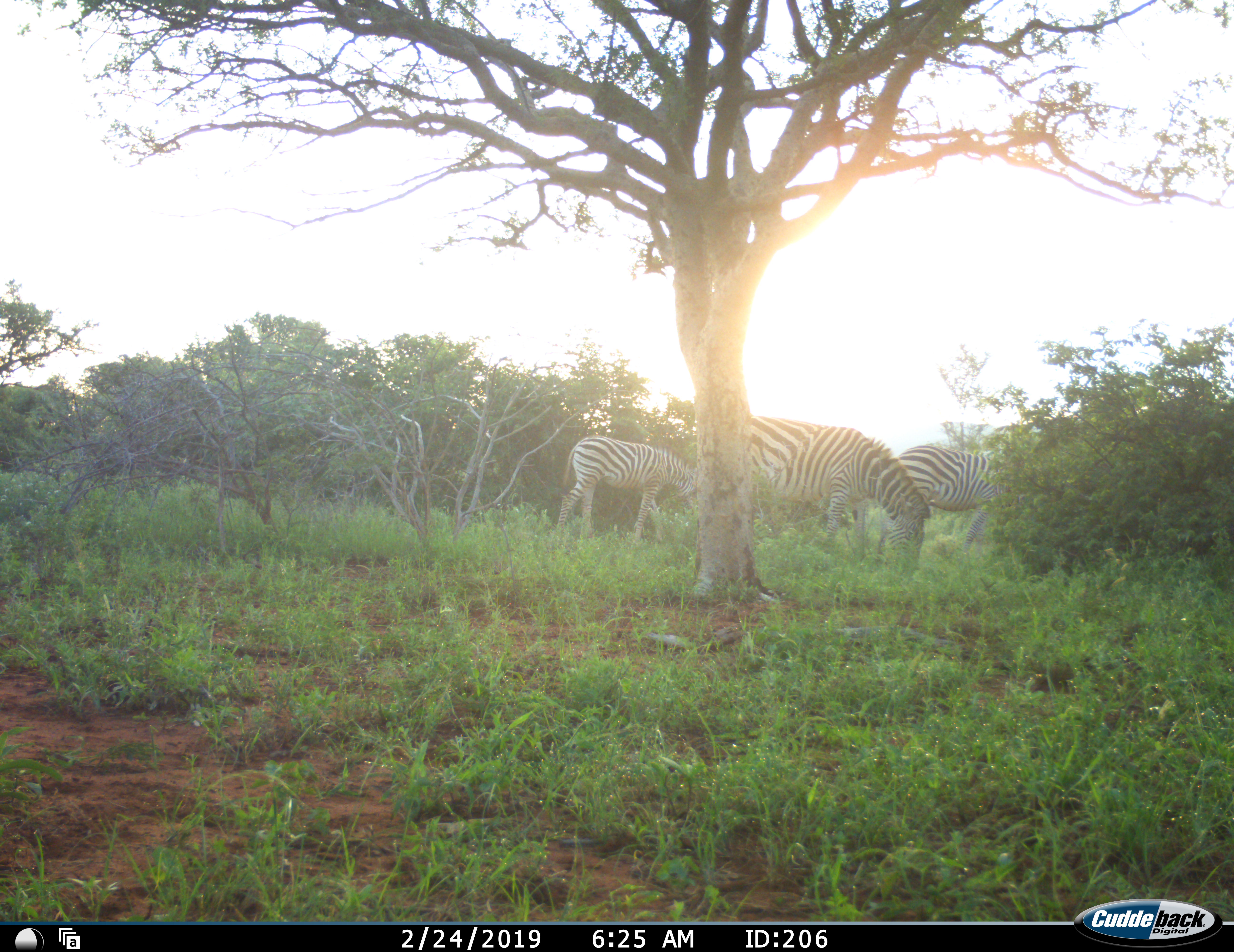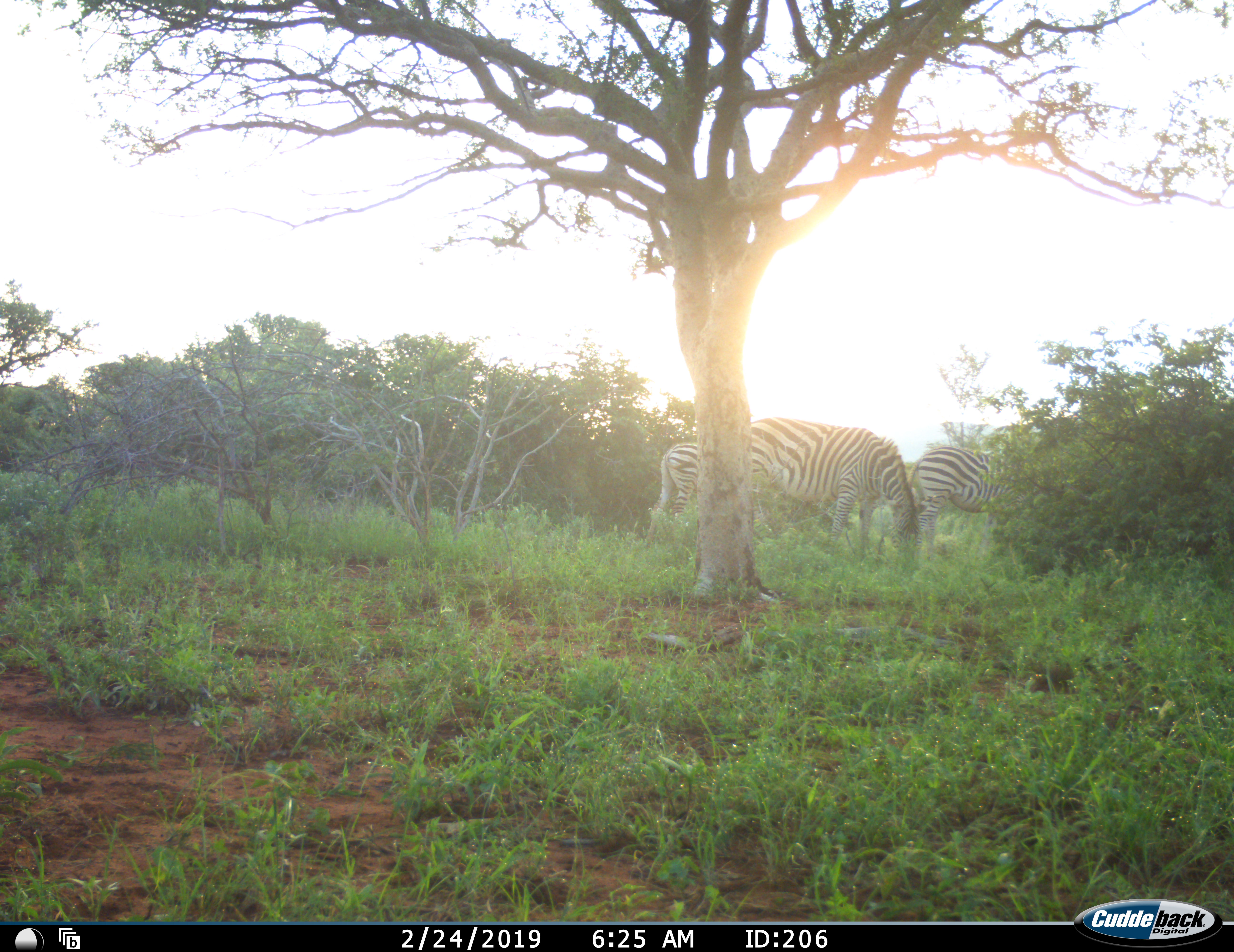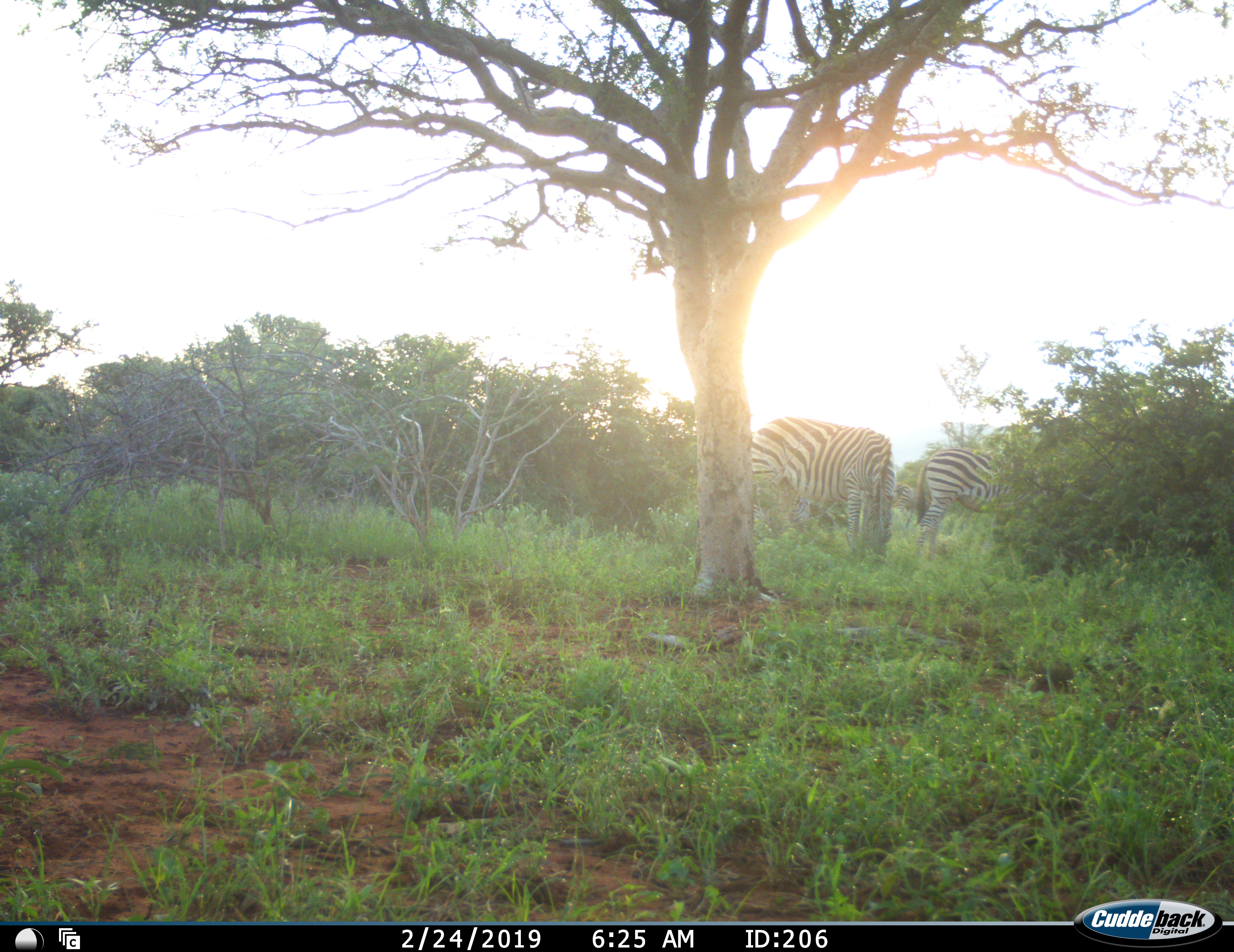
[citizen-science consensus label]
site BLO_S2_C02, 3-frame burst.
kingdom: Animalia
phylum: Chordata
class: Mammalia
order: Perissodactyla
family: Equidae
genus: Equus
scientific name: Equus quagga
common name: plains zebra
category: zebraplains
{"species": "zebraplains (plains zebra) (Equus quagga)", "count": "3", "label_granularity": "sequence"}